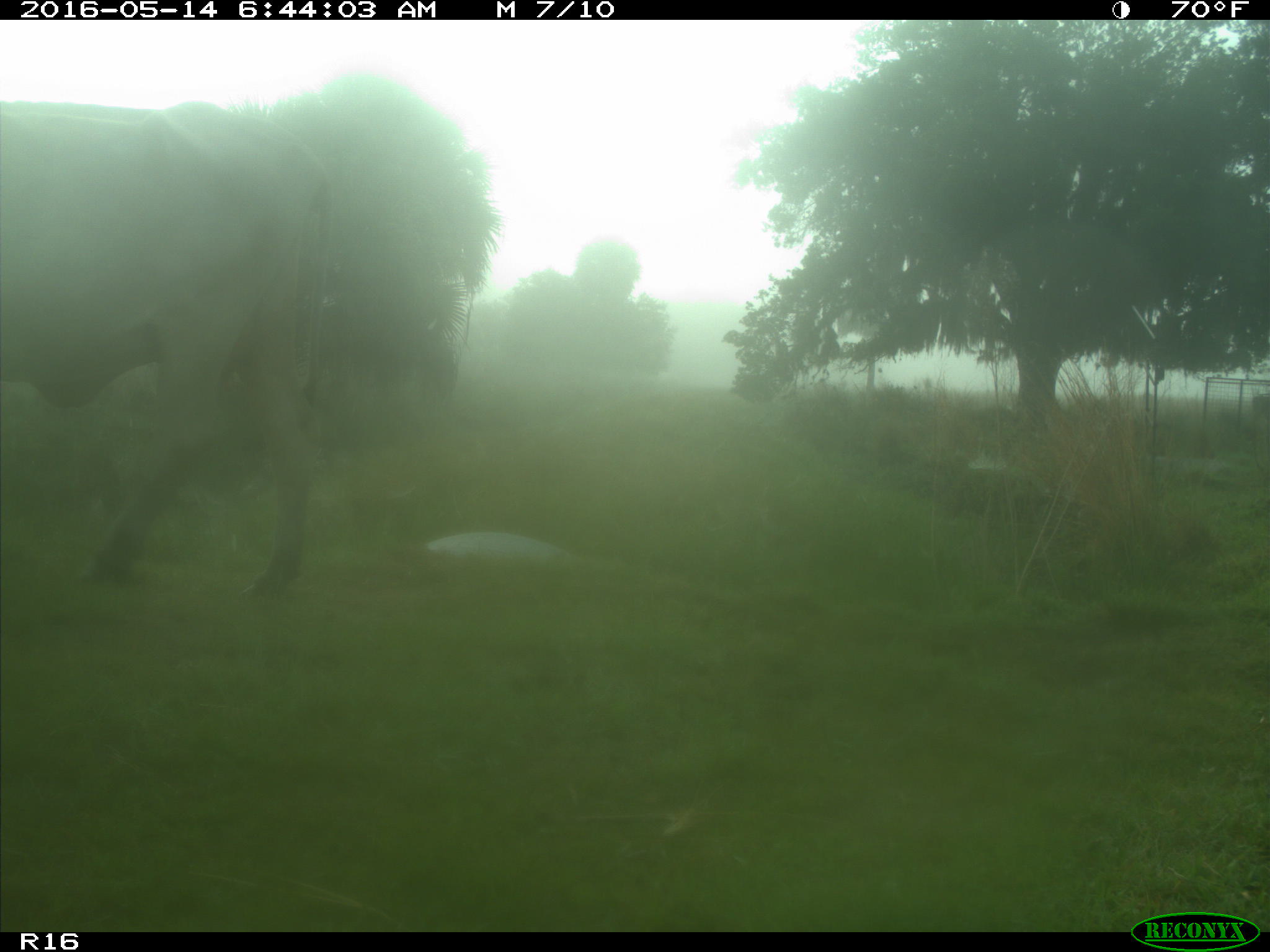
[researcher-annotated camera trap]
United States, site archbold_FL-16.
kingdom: Animalia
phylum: Chordata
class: Mammalia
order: Artiodactyla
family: Bovidae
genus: Bos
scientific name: Bos taurus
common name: domestic cow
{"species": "Bos taurus (domestic cow)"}